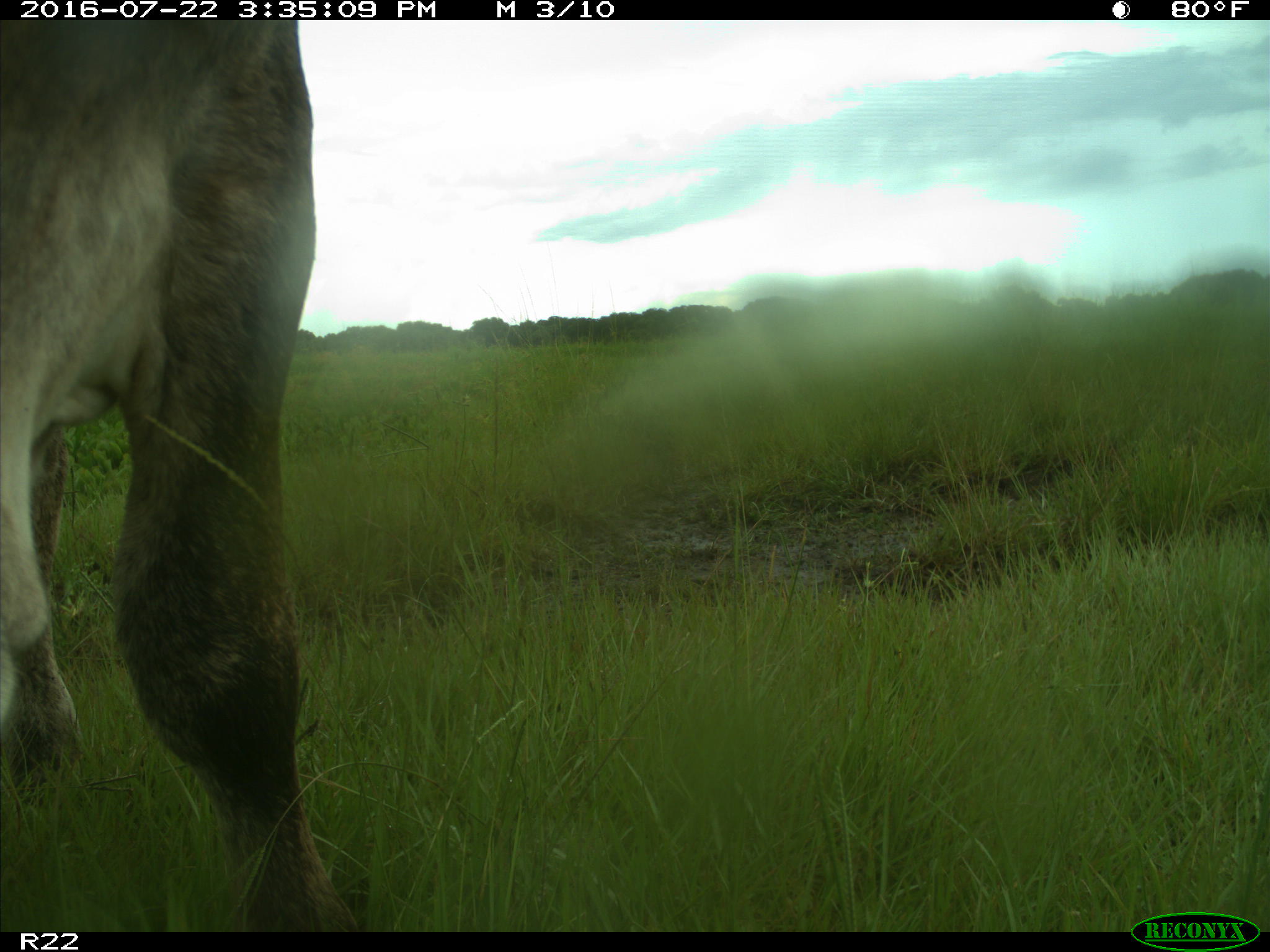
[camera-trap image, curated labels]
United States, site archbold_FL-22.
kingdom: Animalia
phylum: Chordata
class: Mammalia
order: Artiodactyla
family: Bovidae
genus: Bos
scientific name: Bos taurus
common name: domestic cow